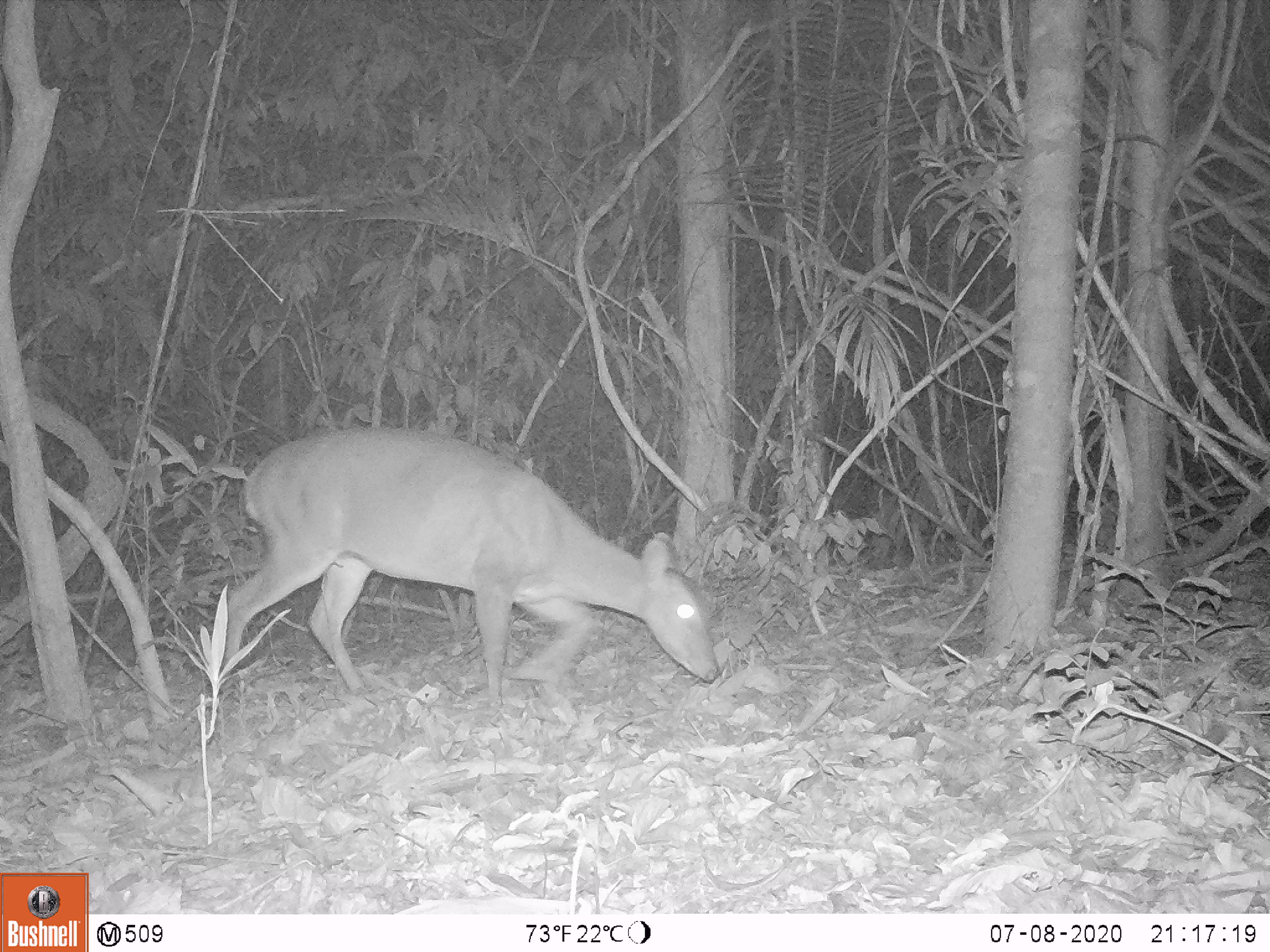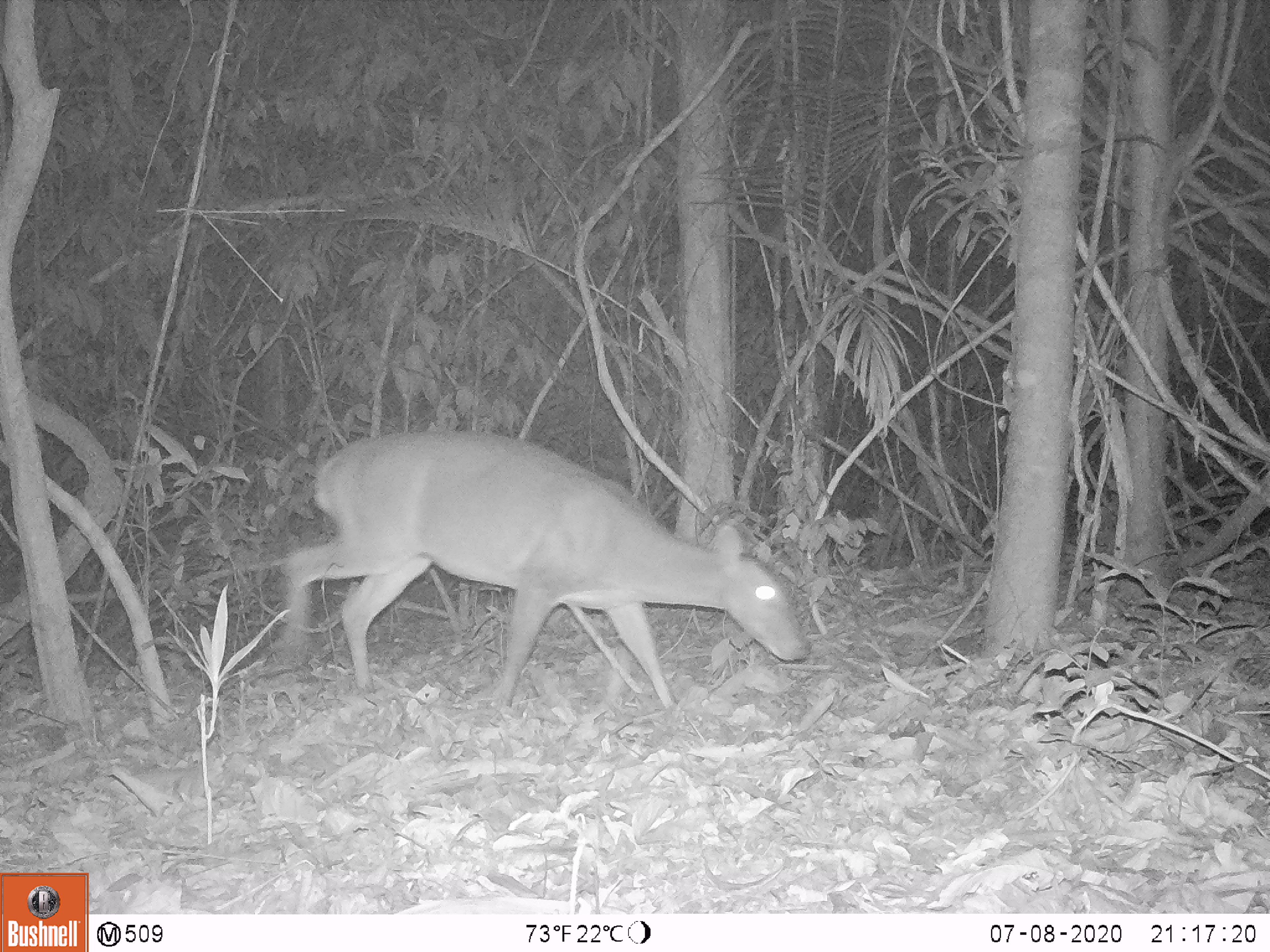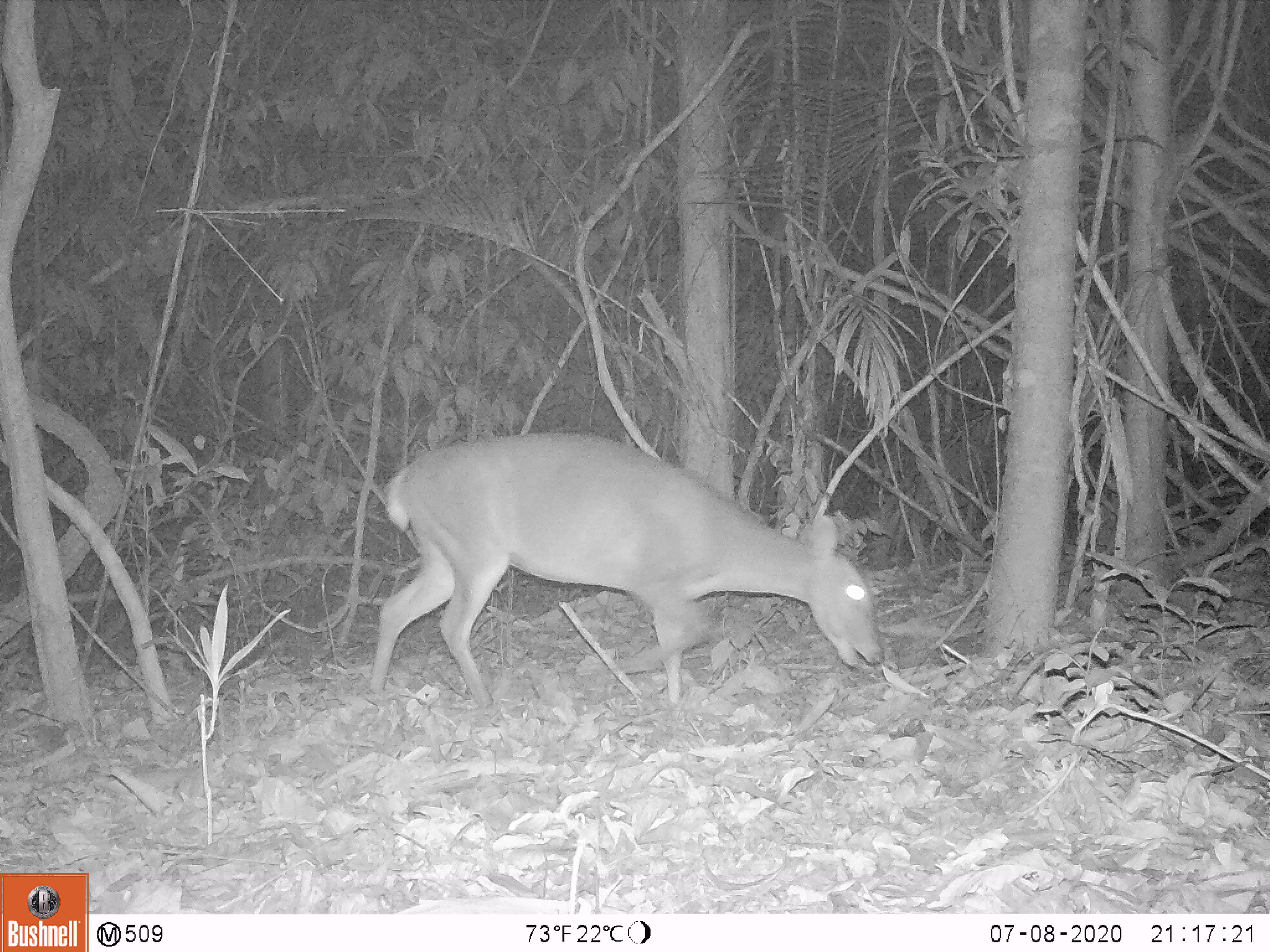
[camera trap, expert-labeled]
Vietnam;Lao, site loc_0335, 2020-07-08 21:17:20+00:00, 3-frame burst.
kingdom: Animalia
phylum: Chordata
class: Mammalia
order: Artiodactyla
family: Cervidae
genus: Muntiacus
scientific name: Muntiacus vuquangensis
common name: large-antlered muntjac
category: large antlered muntjac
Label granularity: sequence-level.